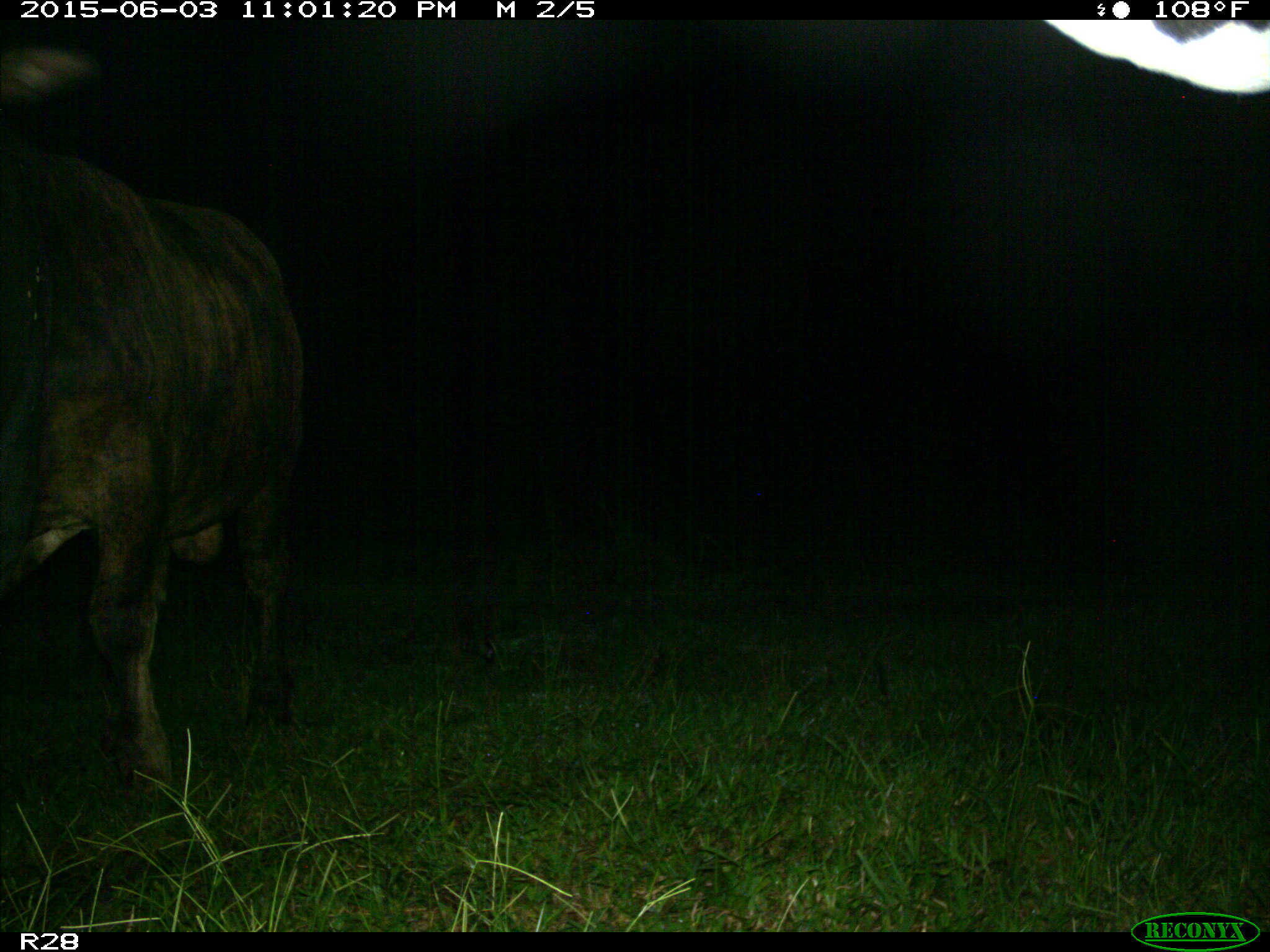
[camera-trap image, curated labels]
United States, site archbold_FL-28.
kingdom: Animalia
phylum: Chordata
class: Mammalia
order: Artiodactyla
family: Bovidae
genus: Bos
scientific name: Bos taurus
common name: domestic cow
Bos taurus (domestic cow).